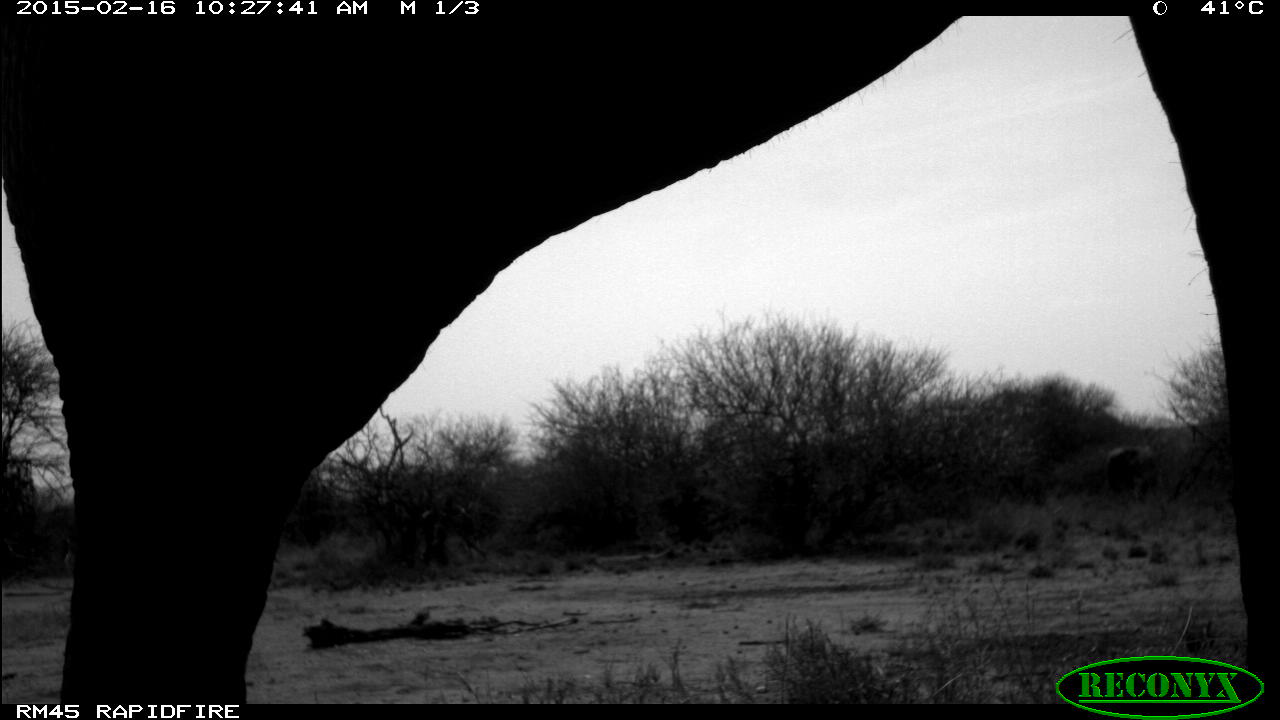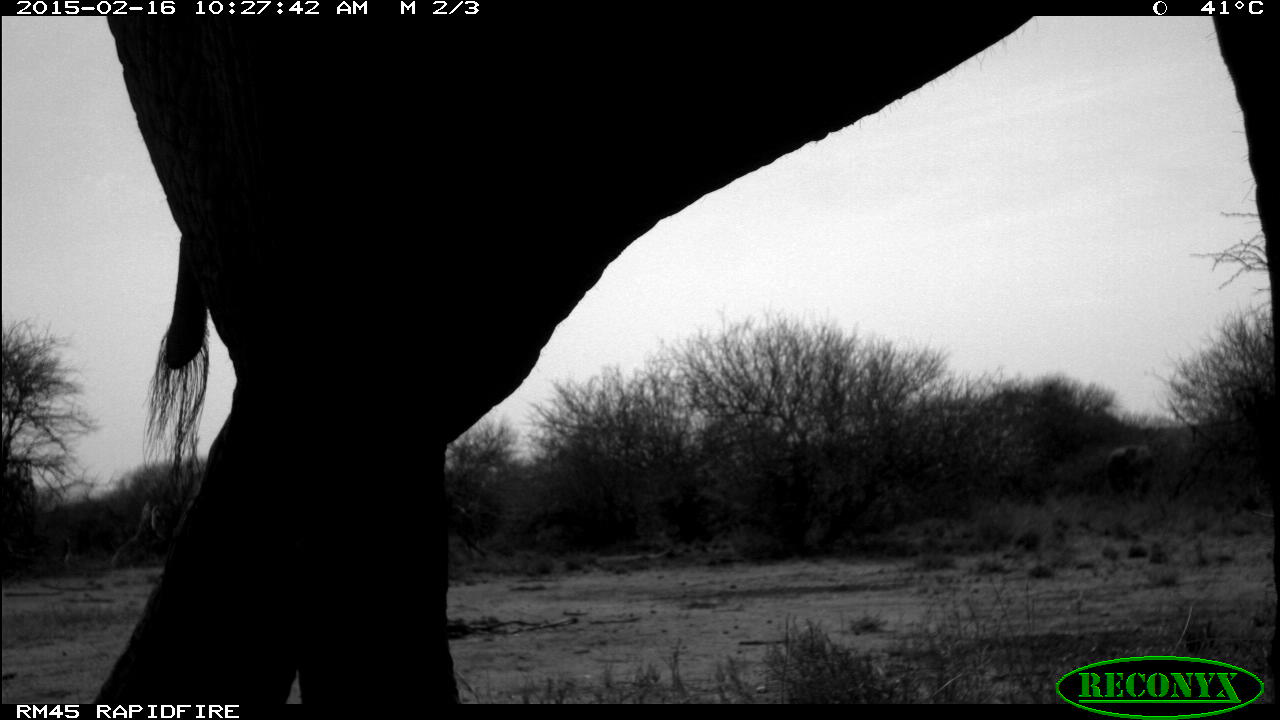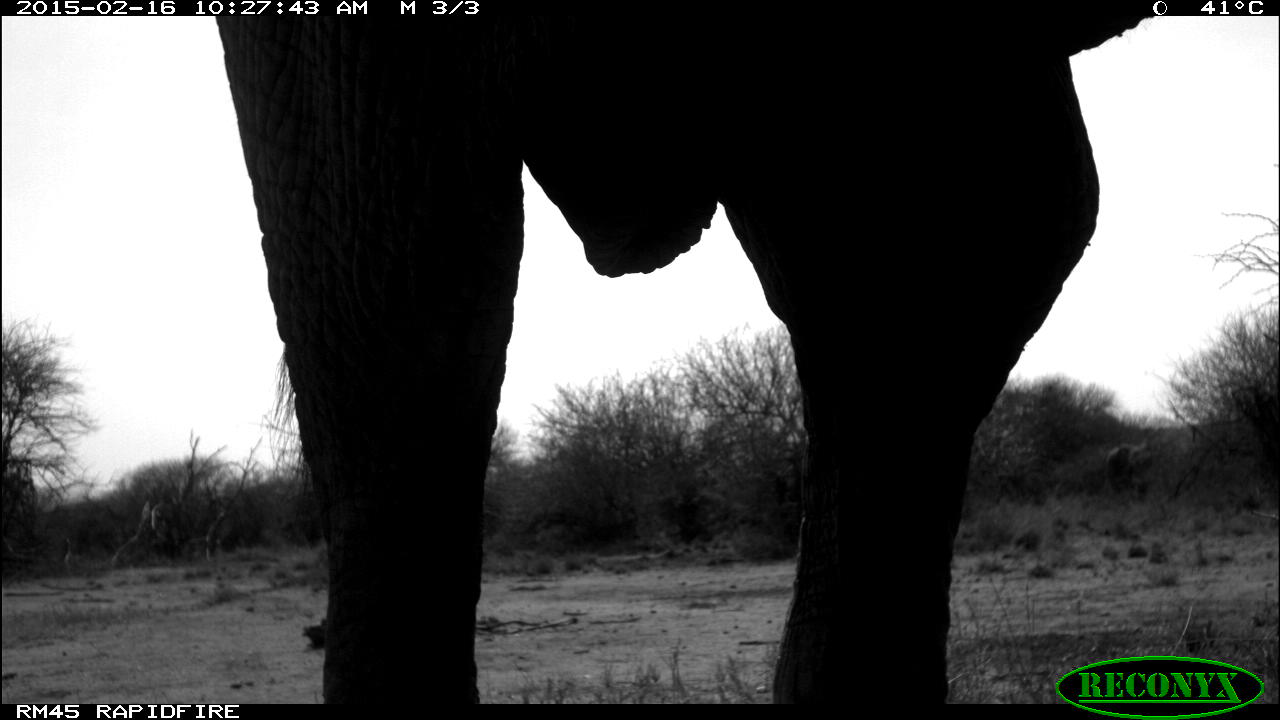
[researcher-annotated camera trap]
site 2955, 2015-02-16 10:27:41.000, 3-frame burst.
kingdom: Animalia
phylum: Chordata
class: Mammalia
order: Proboscidea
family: Elephantidae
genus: Loxodonta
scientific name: Loxodonta africana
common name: african bush elephant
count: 1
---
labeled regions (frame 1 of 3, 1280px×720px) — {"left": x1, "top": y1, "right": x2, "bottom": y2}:
loxodonta africana: {"left": 0, "top": 11, "right": 1277, "bottom": 703}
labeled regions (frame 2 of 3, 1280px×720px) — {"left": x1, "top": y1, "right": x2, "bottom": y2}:
loxodonta africana: {"left": 95, "top": 16, "right": 1277, "bottom": 703}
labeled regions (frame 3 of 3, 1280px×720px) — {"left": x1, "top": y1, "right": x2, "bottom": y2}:
loxodonta africana: {"left": 217, "top": 12, "right": 1159, "bottom": 701}